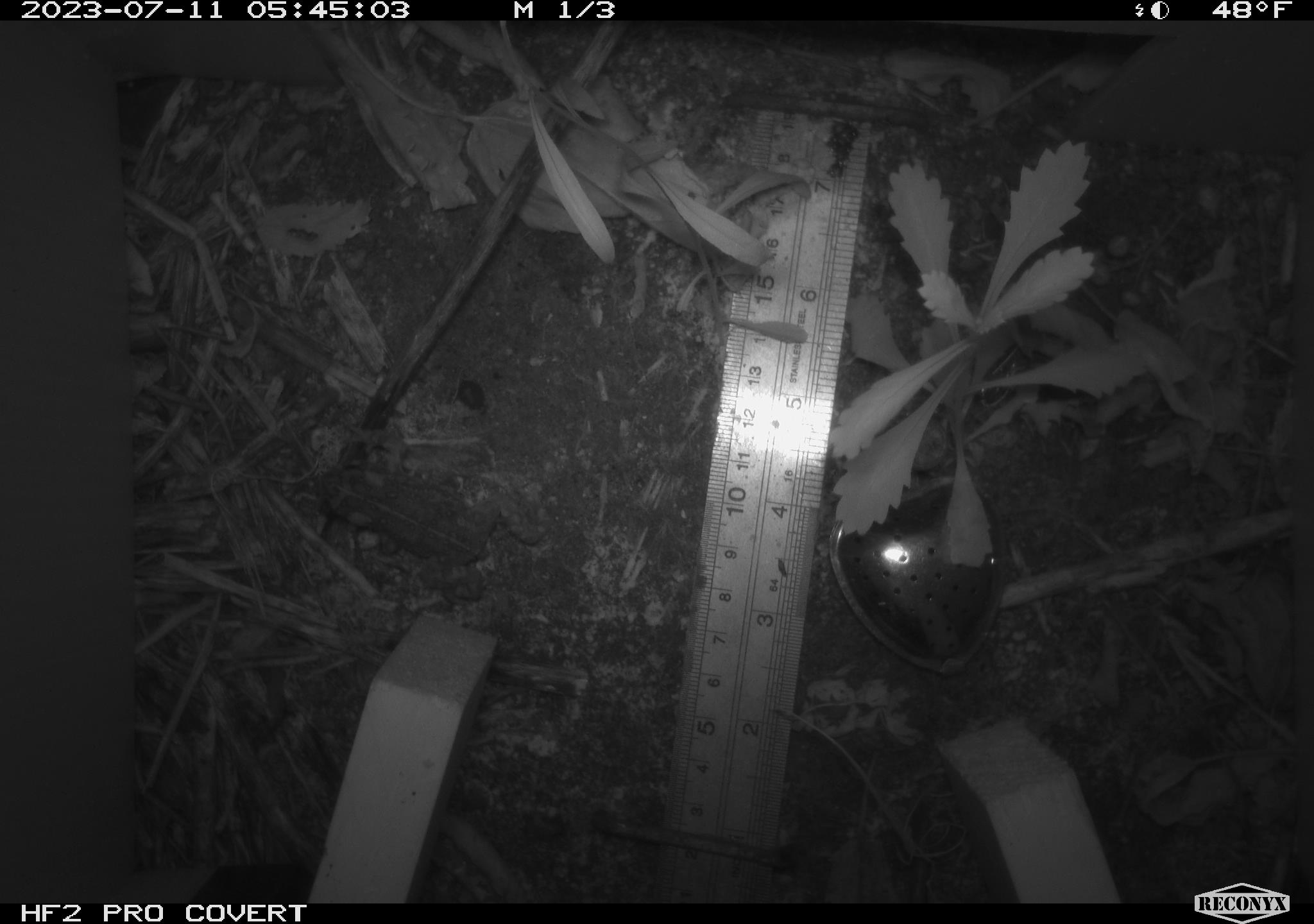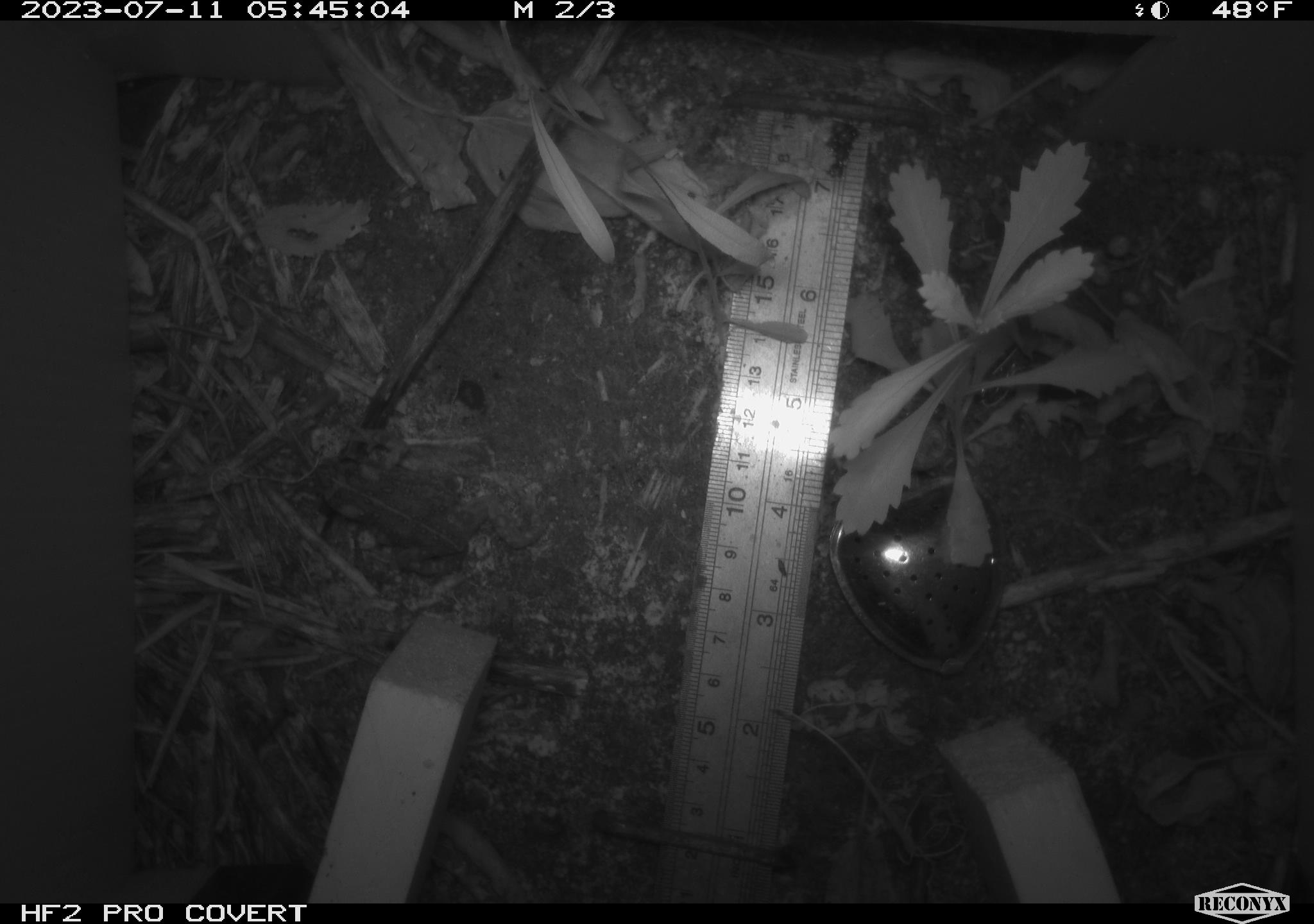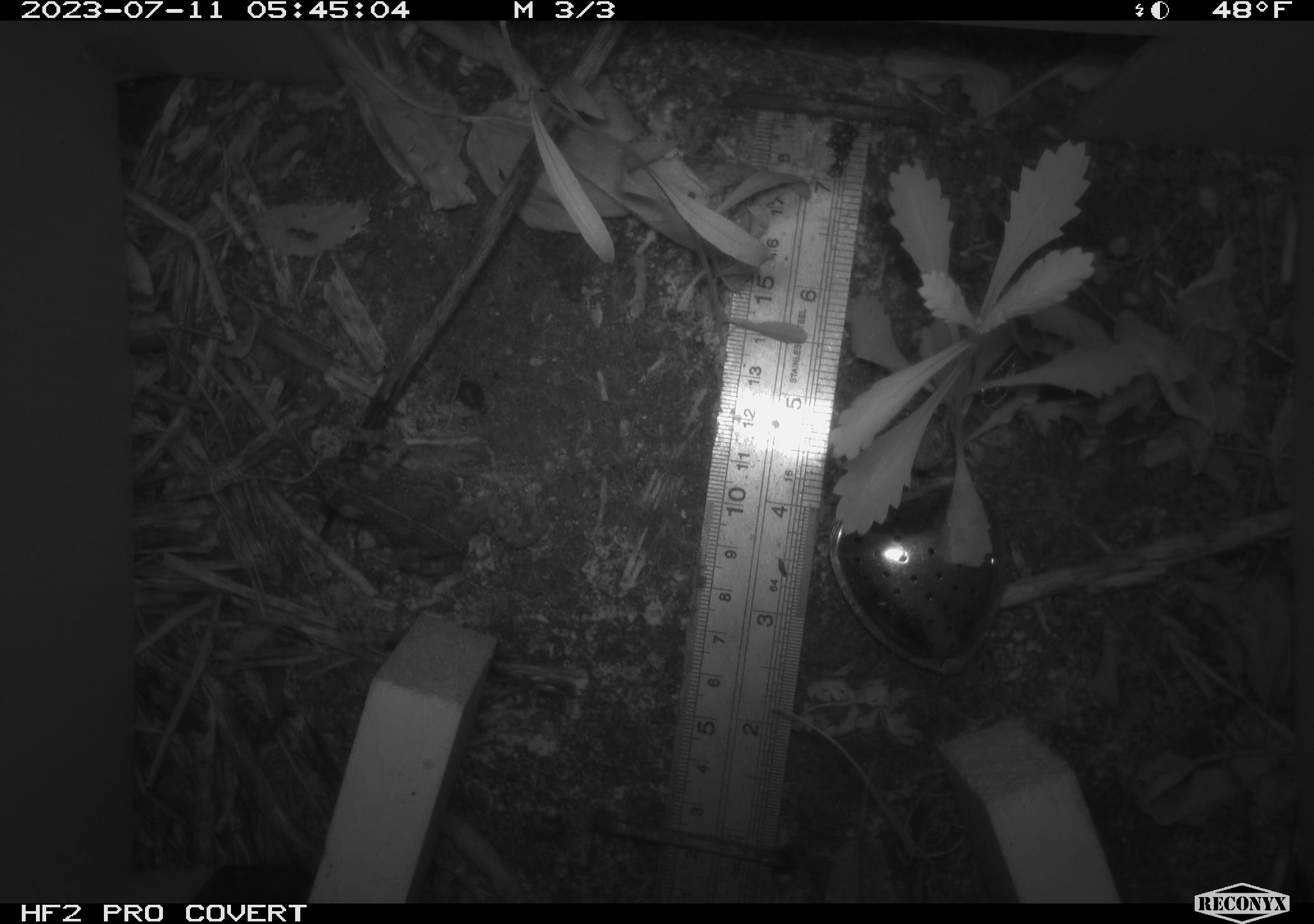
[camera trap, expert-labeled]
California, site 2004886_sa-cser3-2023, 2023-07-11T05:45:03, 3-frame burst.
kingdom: Animalia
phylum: Chordata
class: Amphibia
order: Anura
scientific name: Anura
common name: frogs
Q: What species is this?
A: Frogs (Anura).